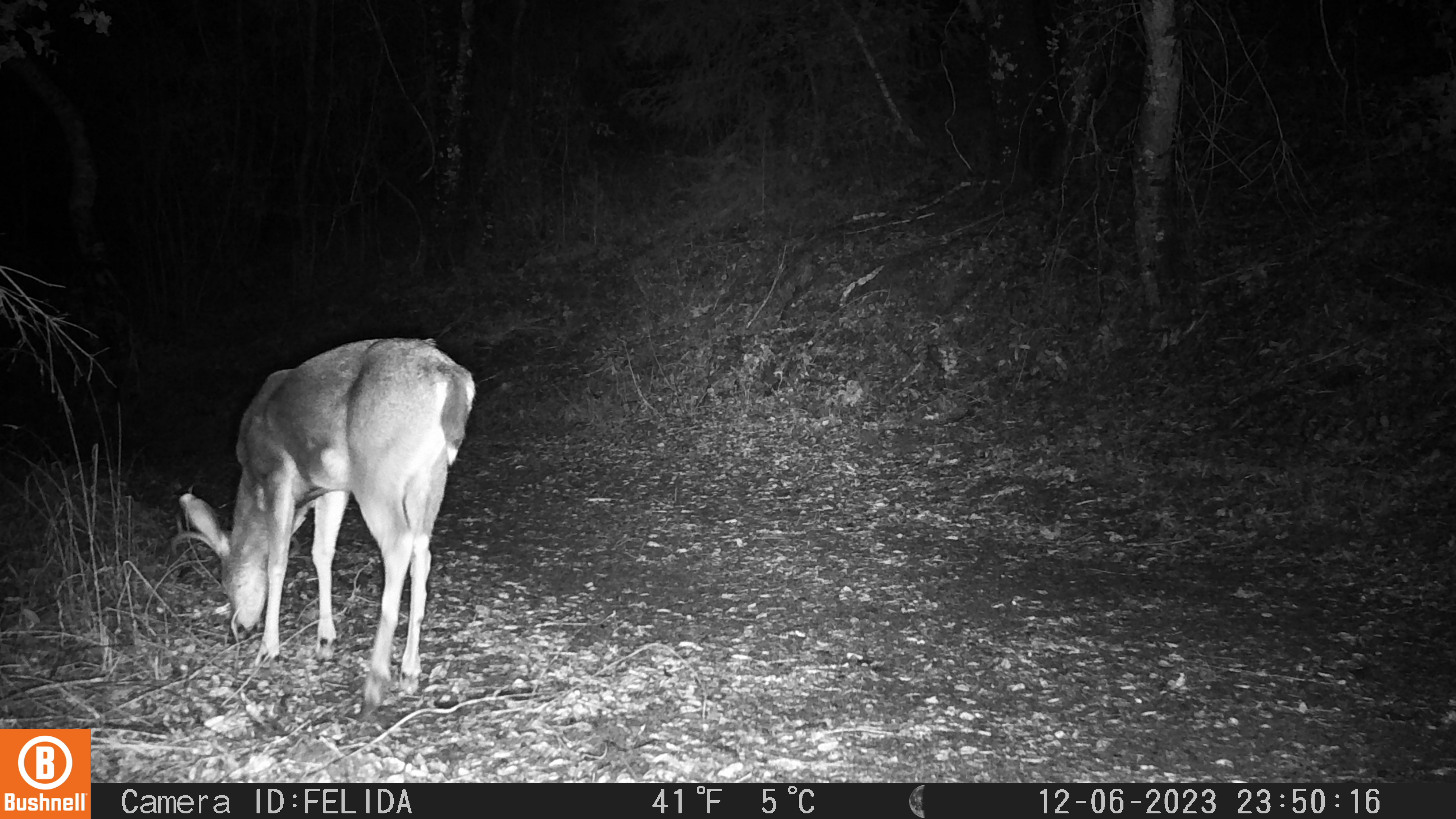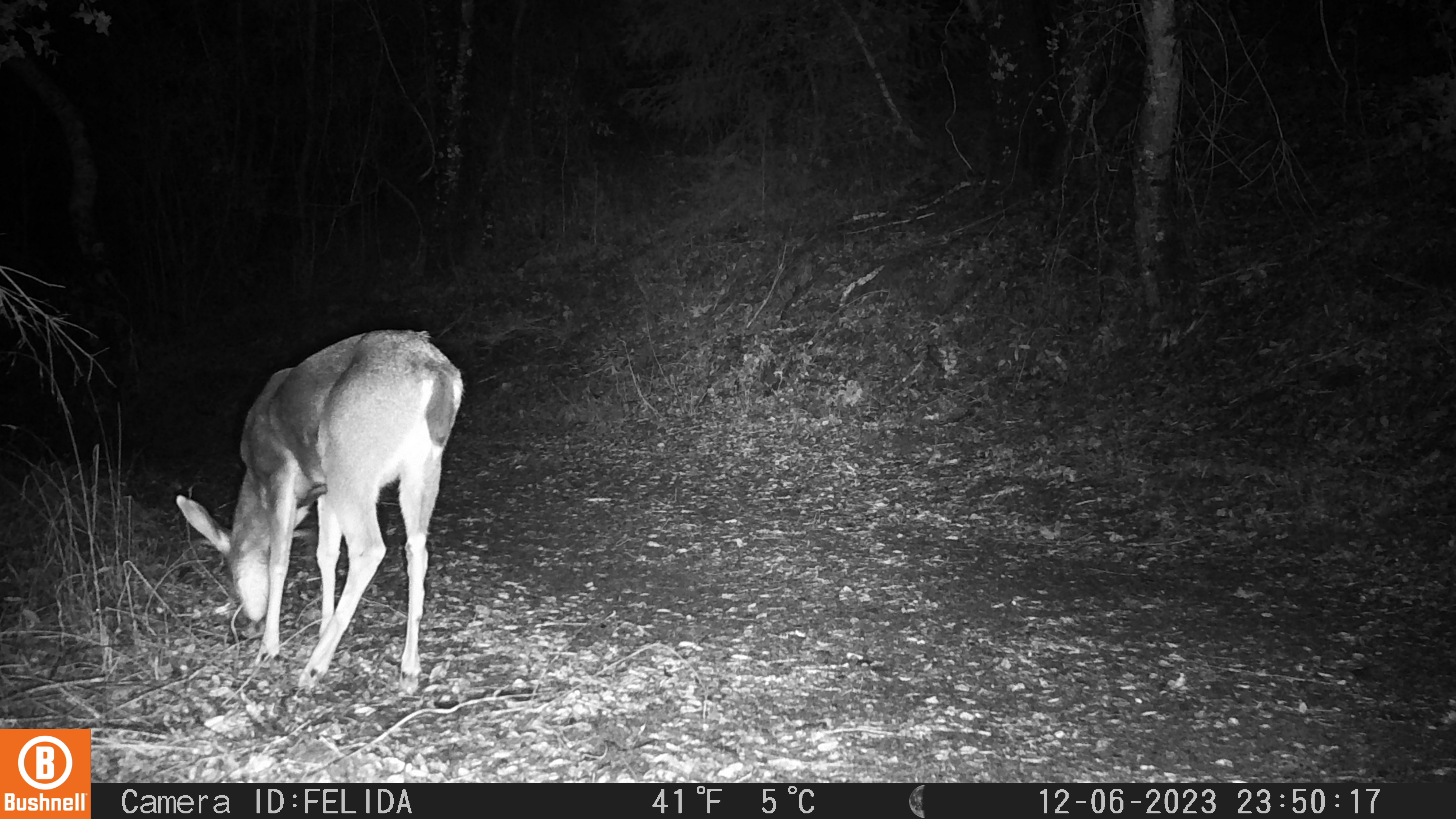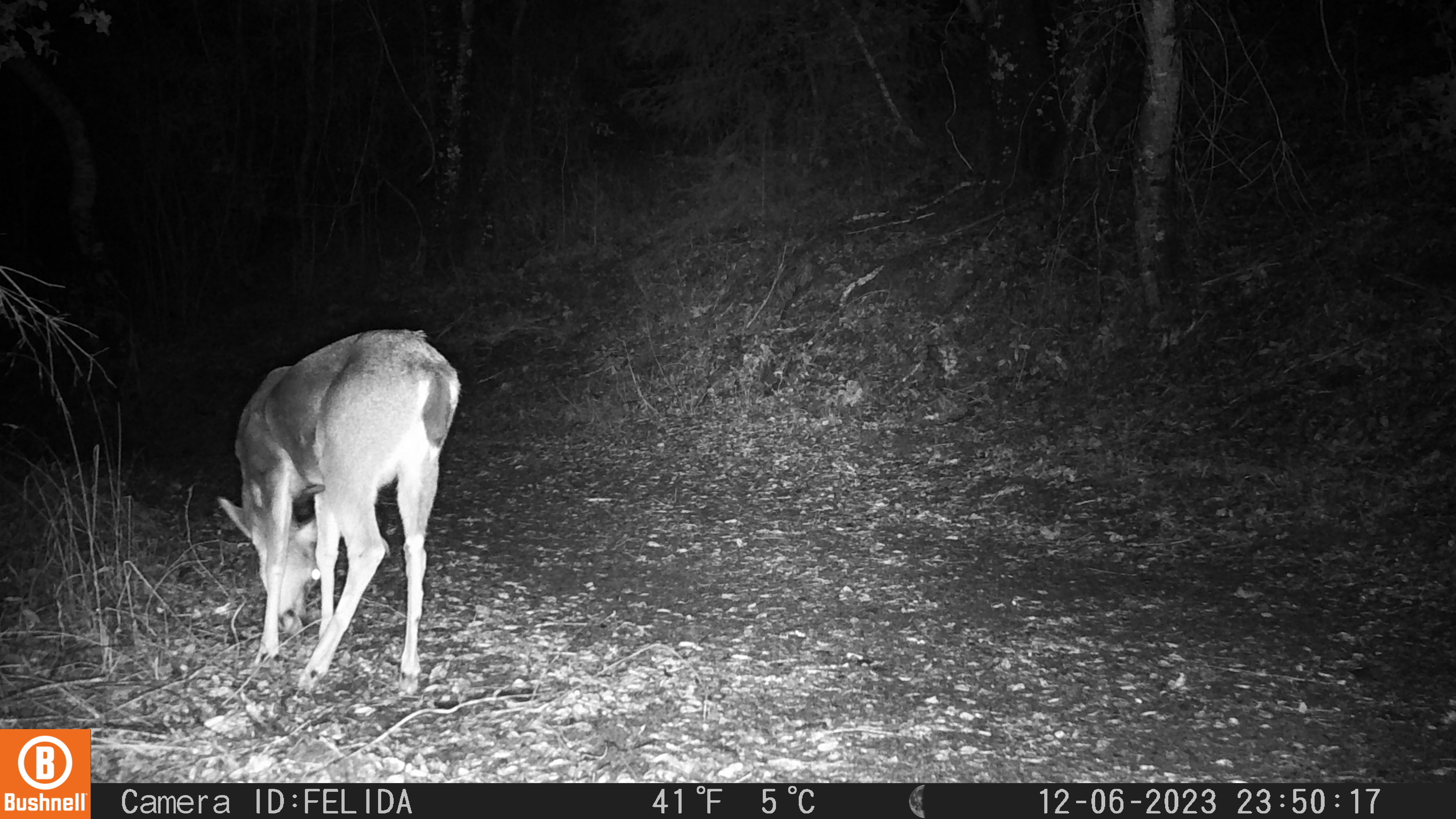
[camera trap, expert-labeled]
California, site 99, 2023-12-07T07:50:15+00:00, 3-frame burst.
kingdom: Animalia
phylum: Chordata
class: Mammalia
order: Artiodactyla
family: Cervidae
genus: Odocoileus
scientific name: Odocoileus hemionus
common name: mule deer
Mule deer (Odocoileus hemionus).